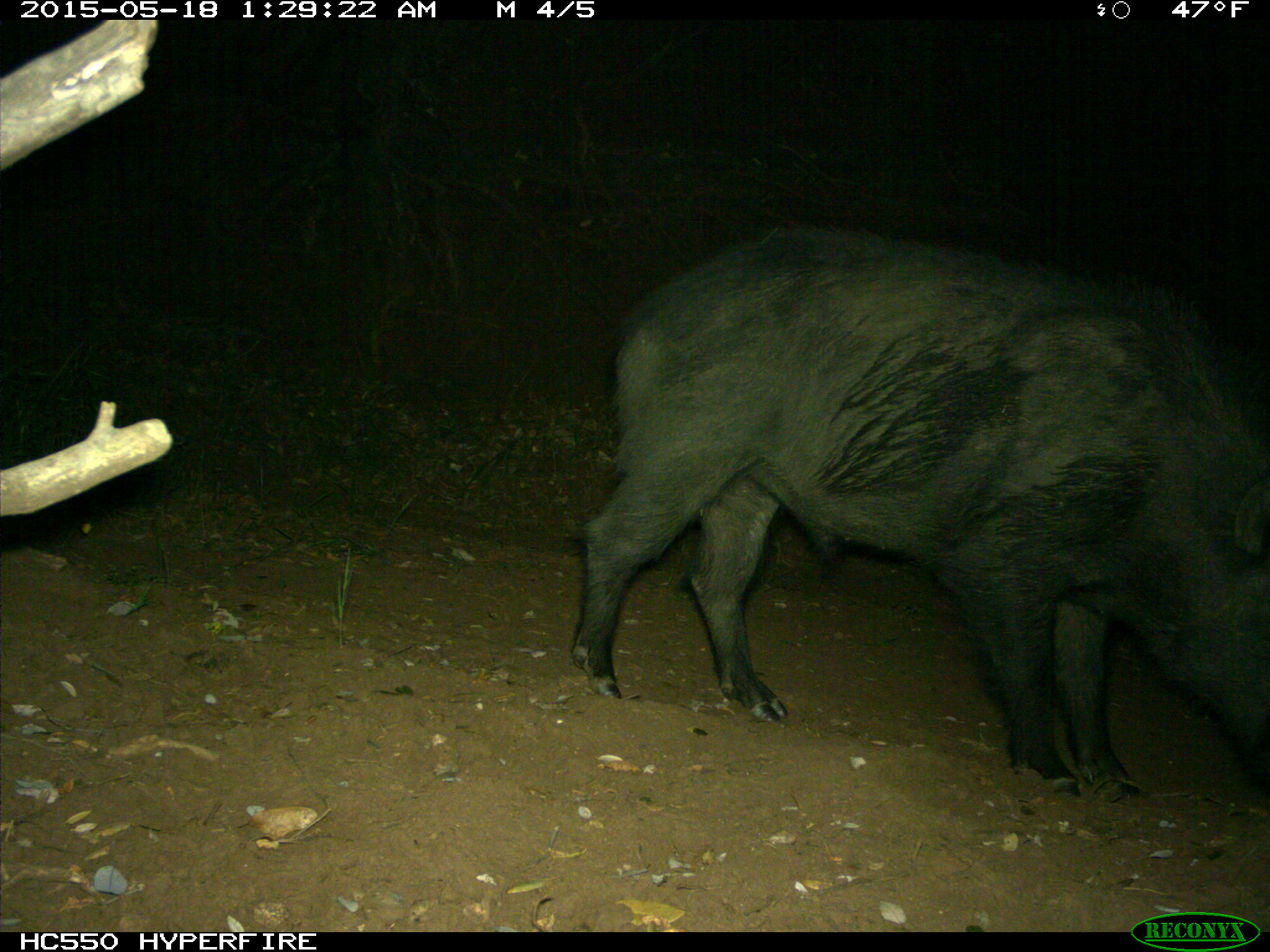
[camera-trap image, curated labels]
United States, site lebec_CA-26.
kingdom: Animalia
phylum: Chordata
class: Mammalia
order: Artiodactyla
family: Suidae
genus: Sus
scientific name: Sus scrofa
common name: wild boar